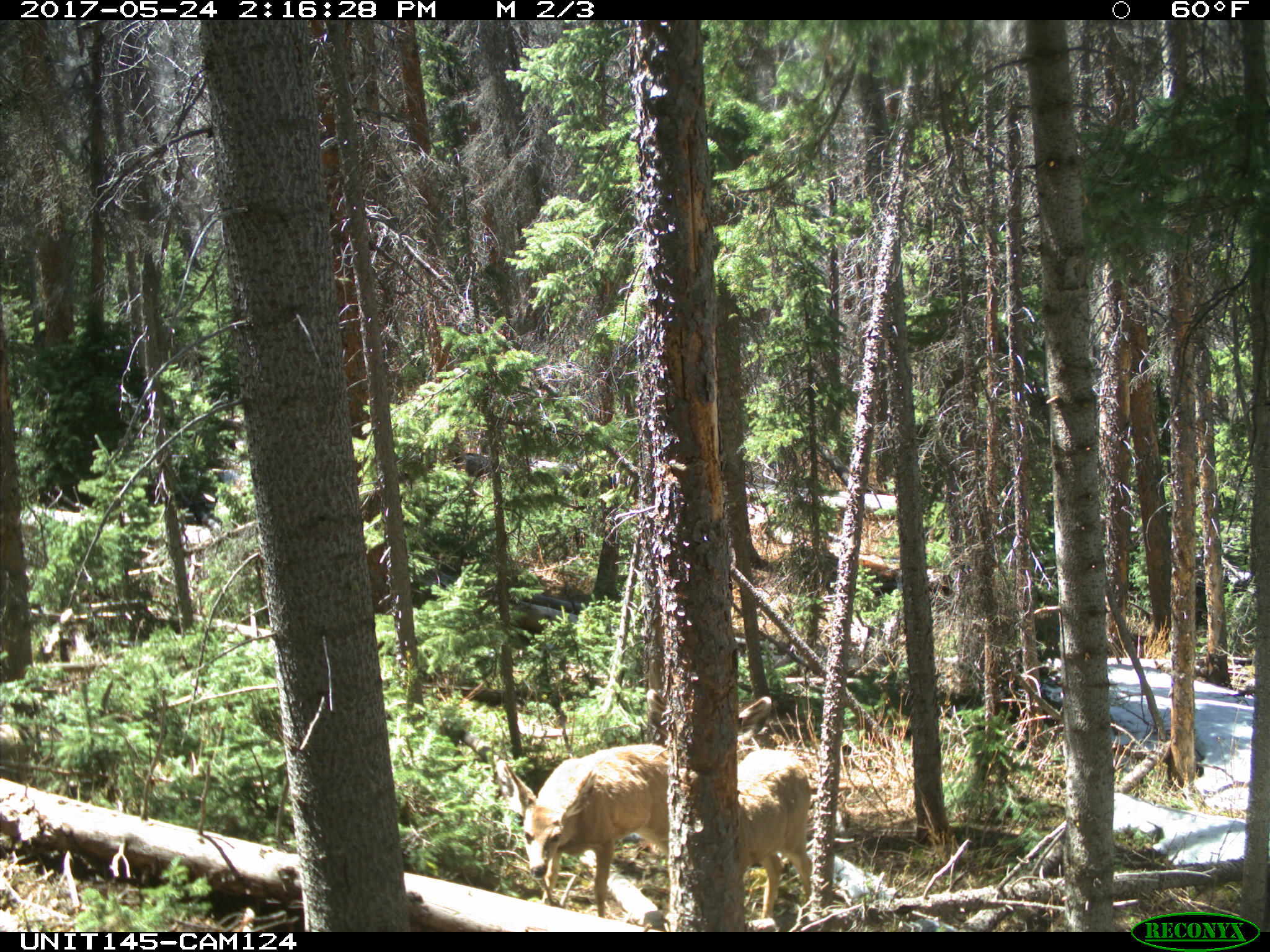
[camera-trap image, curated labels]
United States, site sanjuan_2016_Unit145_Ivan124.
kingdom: Animalia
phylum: Chordata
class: Mammalia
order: Artiodactyla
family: Cervidae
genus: Odocoileus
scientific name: Odocoileus hemionus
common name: mule deer